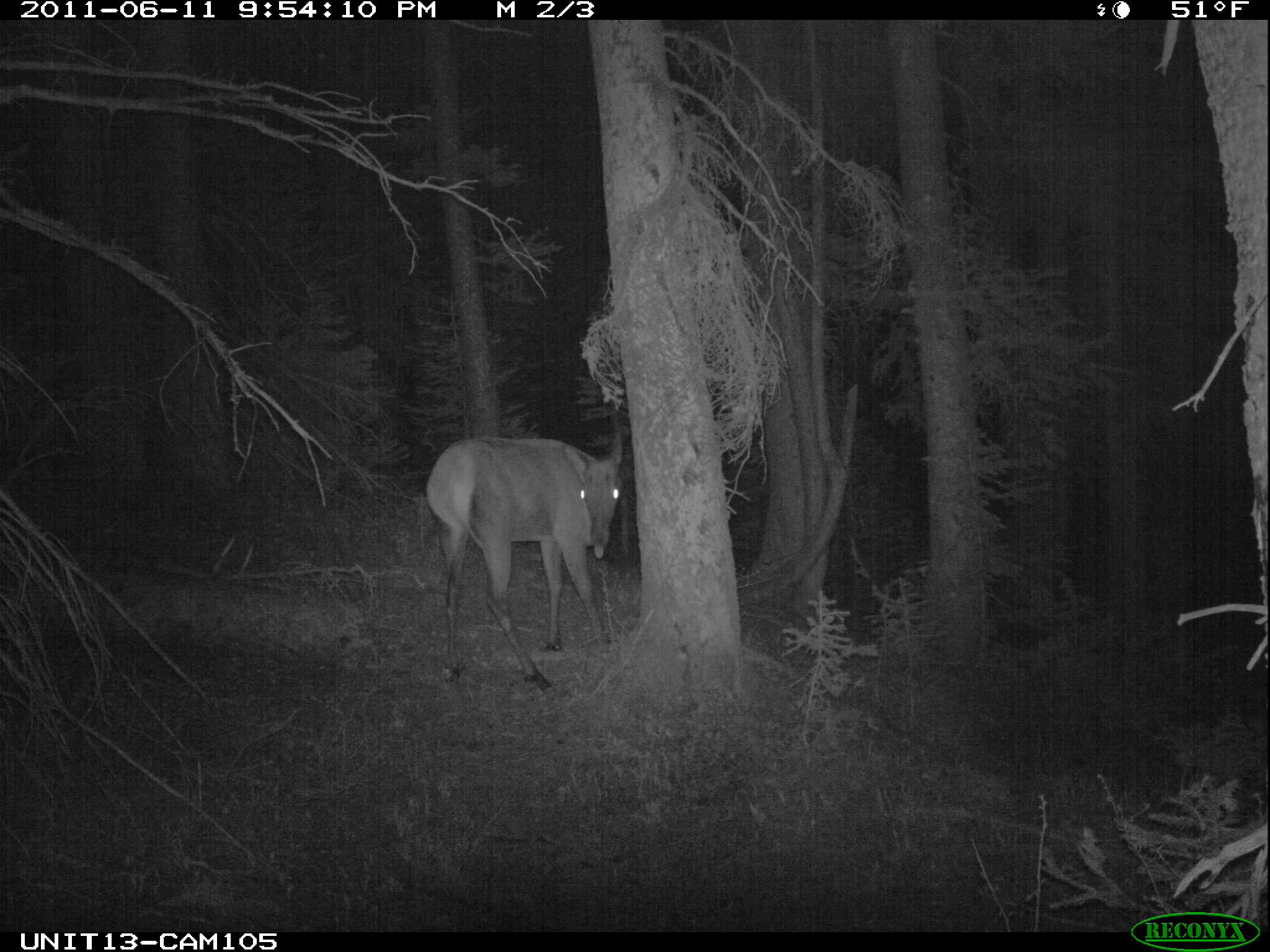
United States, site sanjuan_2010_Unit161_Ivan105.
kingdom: Animalia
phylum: Chordata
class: Mammalia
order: Artiodactyla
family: Cervidae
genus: Cervus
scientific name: Cervus elaphus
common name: red deer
Cervus elaphus (red deer).